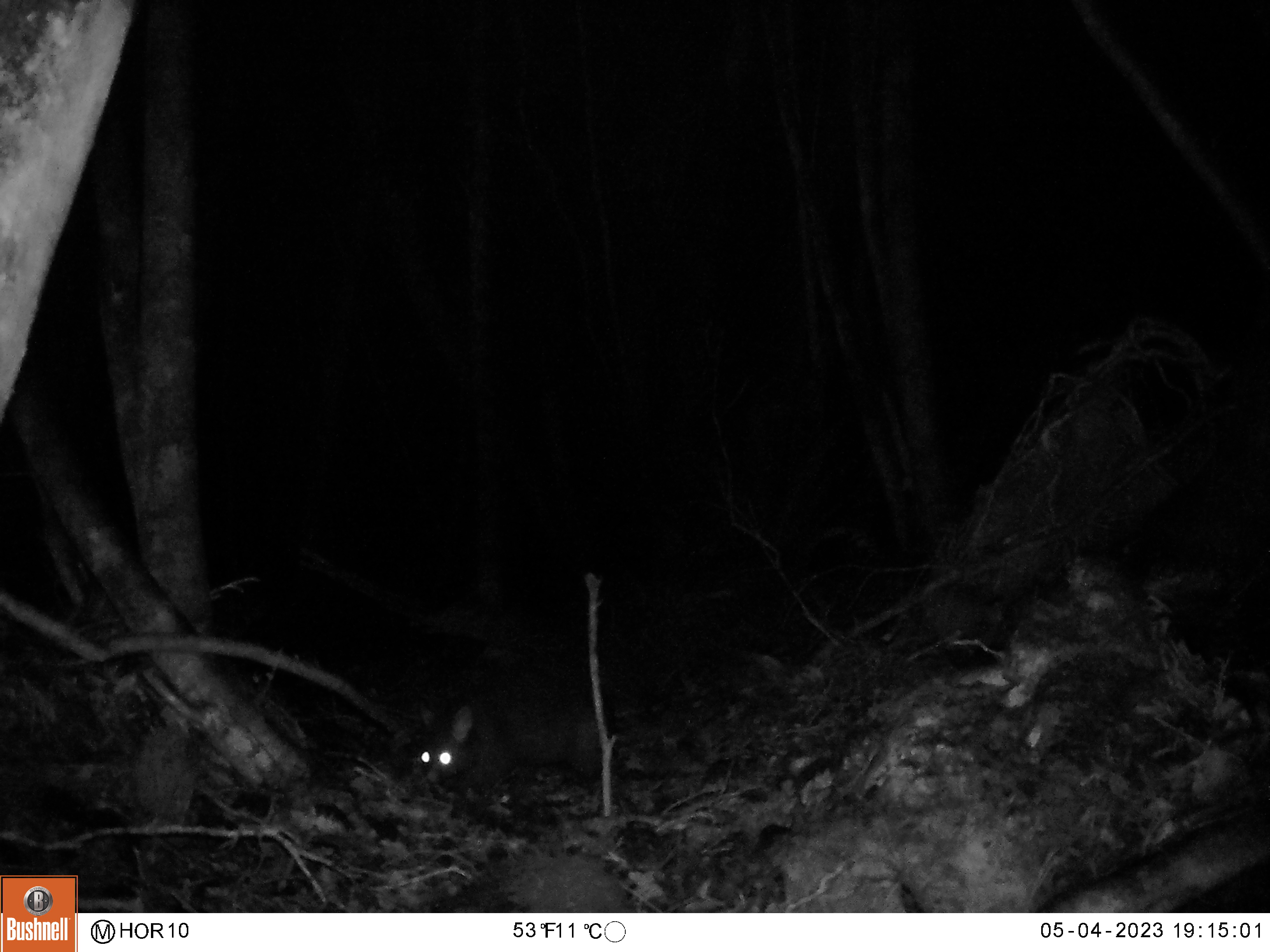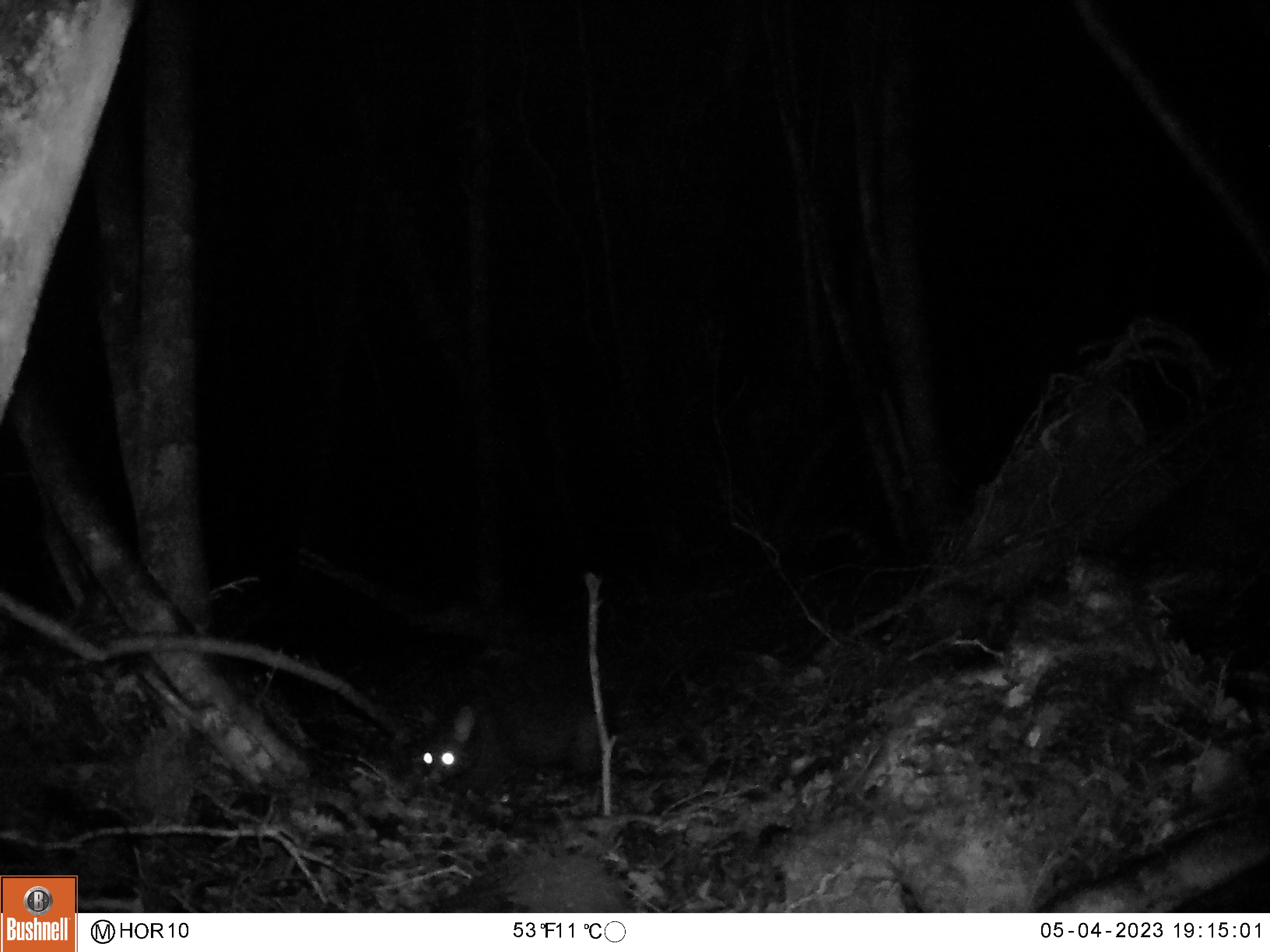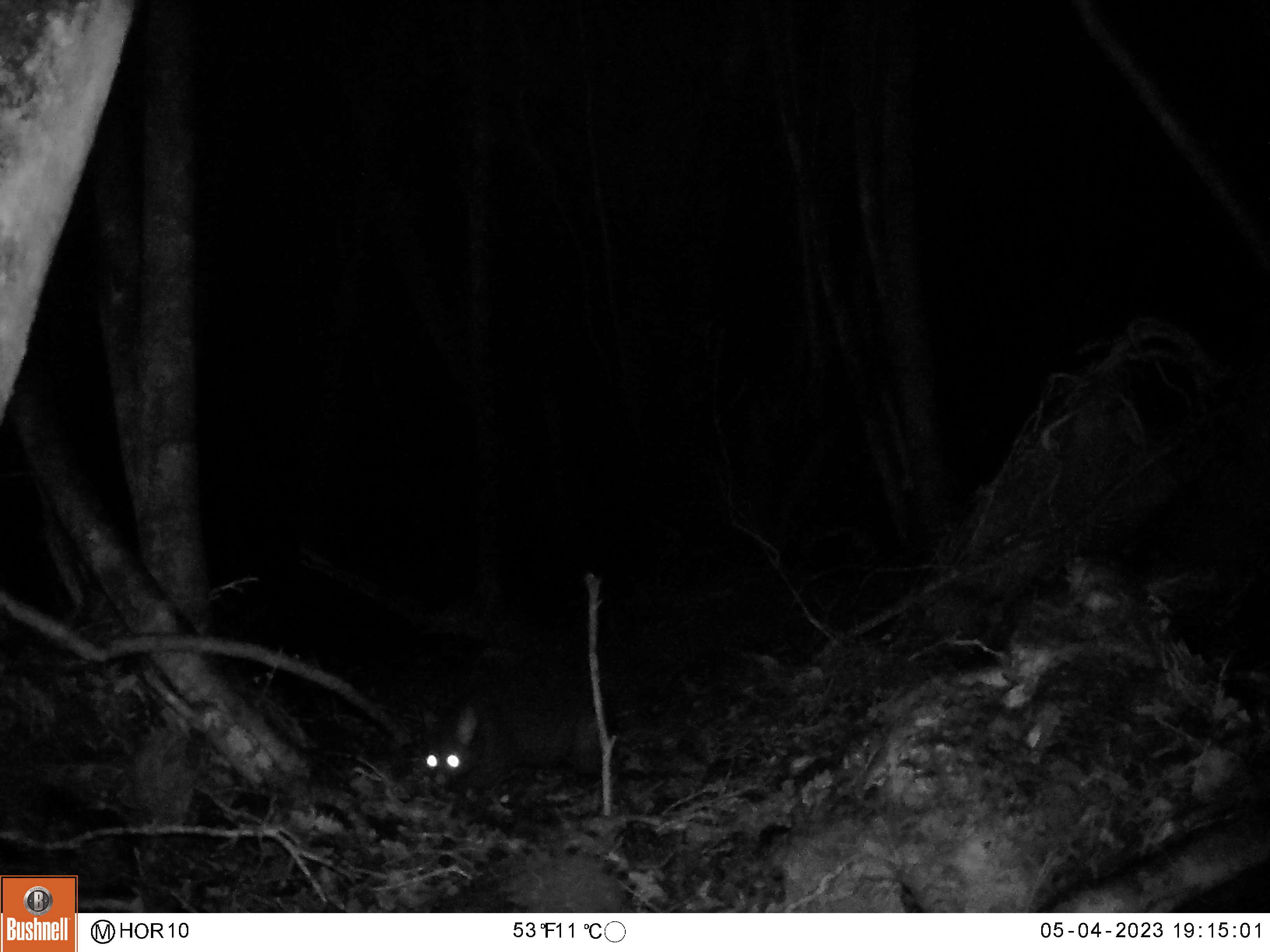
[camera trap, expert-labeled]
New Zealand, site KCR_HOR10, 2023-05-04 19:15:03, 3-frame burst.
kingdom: Animalia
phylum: Chordata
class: Mammalia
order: Diprotodontia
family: Phalangeridae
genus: Trichosurus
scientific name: Trichosurus vulpecula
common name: common brushtail possum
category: possum